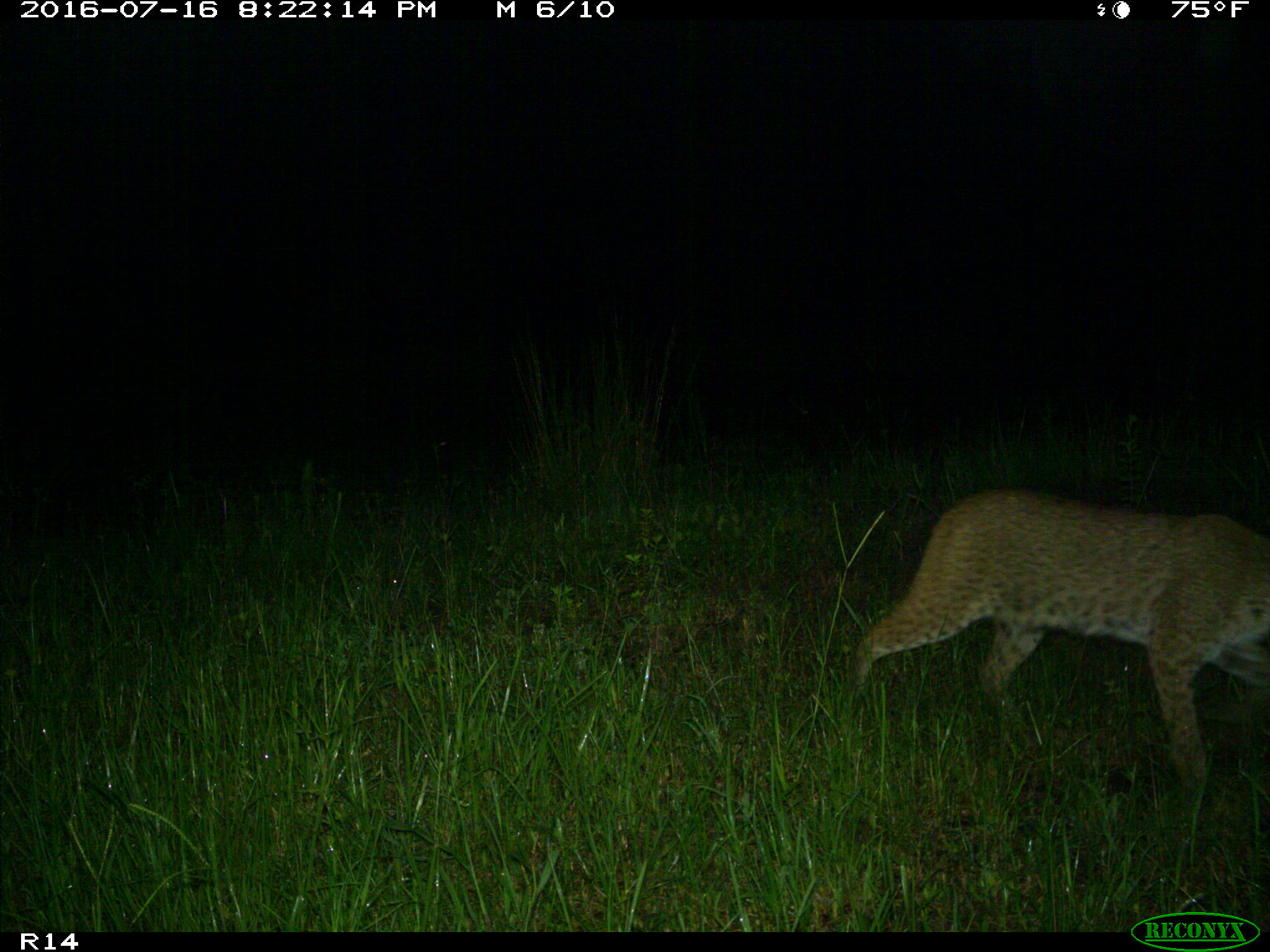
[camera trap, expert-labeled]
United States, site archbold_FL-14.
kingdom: Animalia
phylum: Chordata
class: Mammalia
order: Carnivora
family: Felidae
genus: Lynx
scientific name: Lynx rufus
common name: bobcat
Lynx rufus (bobcat).